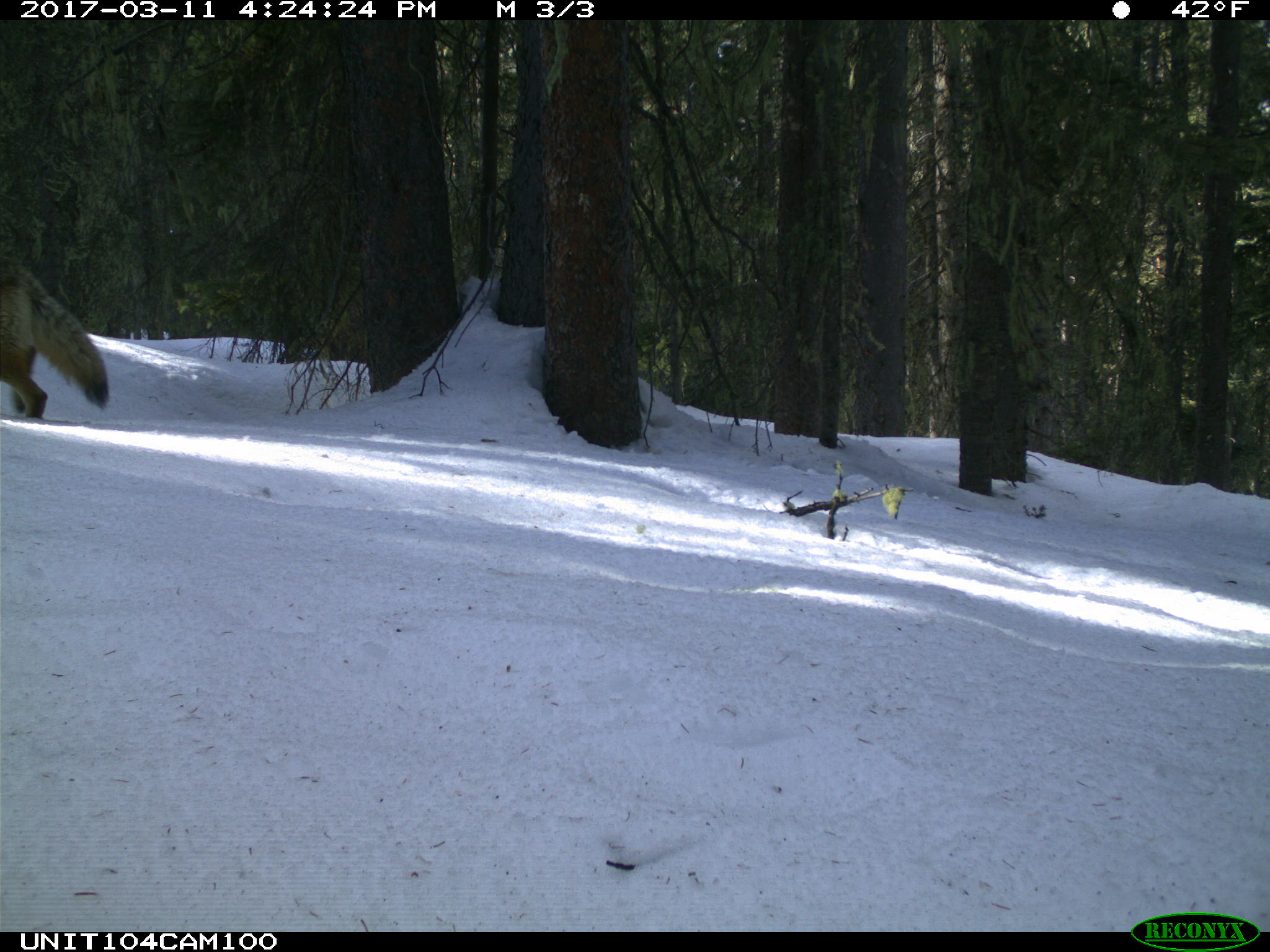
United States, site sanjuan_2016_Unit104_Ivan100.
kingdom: Animalia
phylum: Chordata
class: Mammalia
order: Carnivora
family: Canidae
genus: Canis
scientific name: Canis latrans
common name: coyote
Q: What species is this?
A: Canis latrans (coyote).